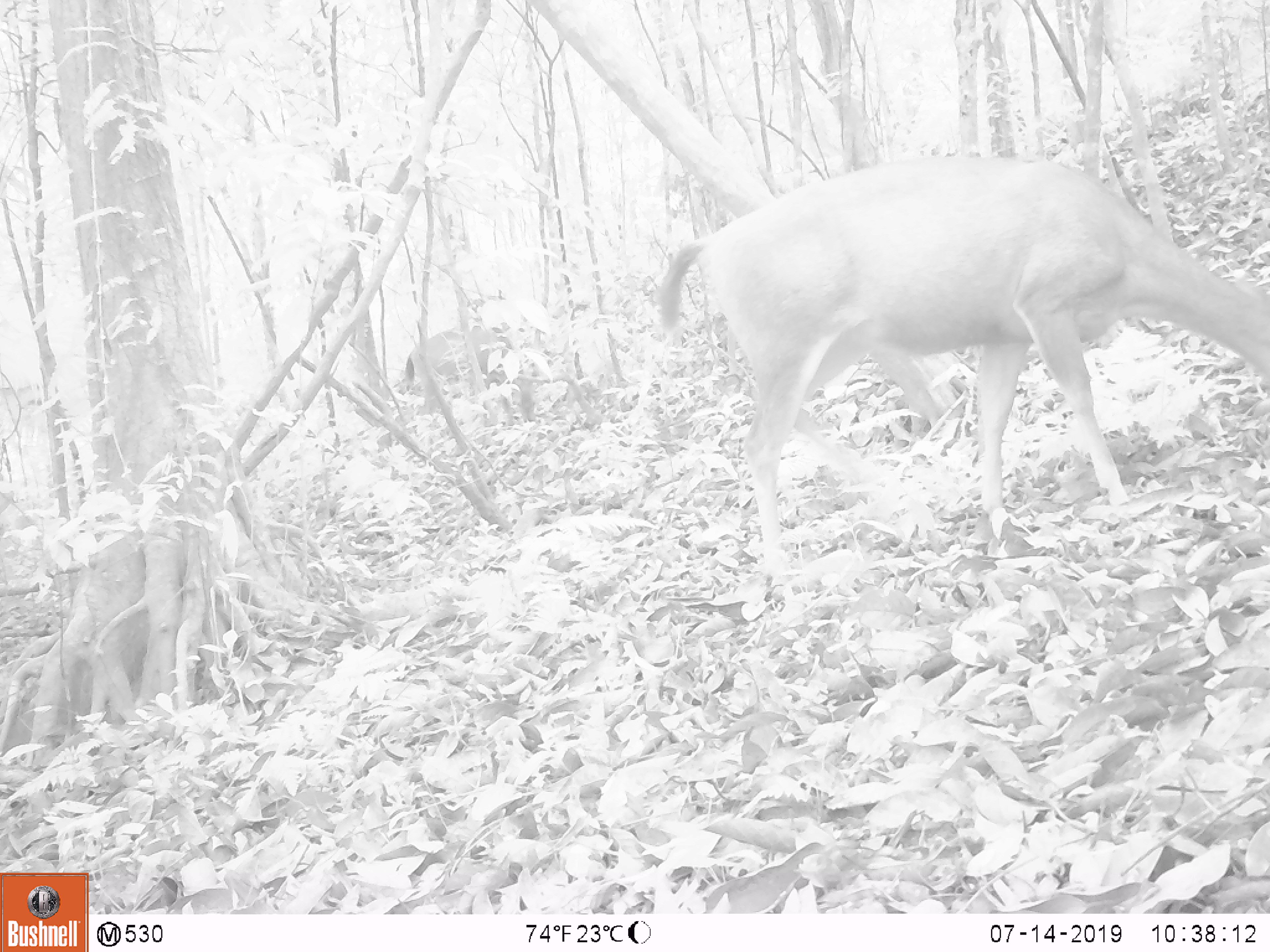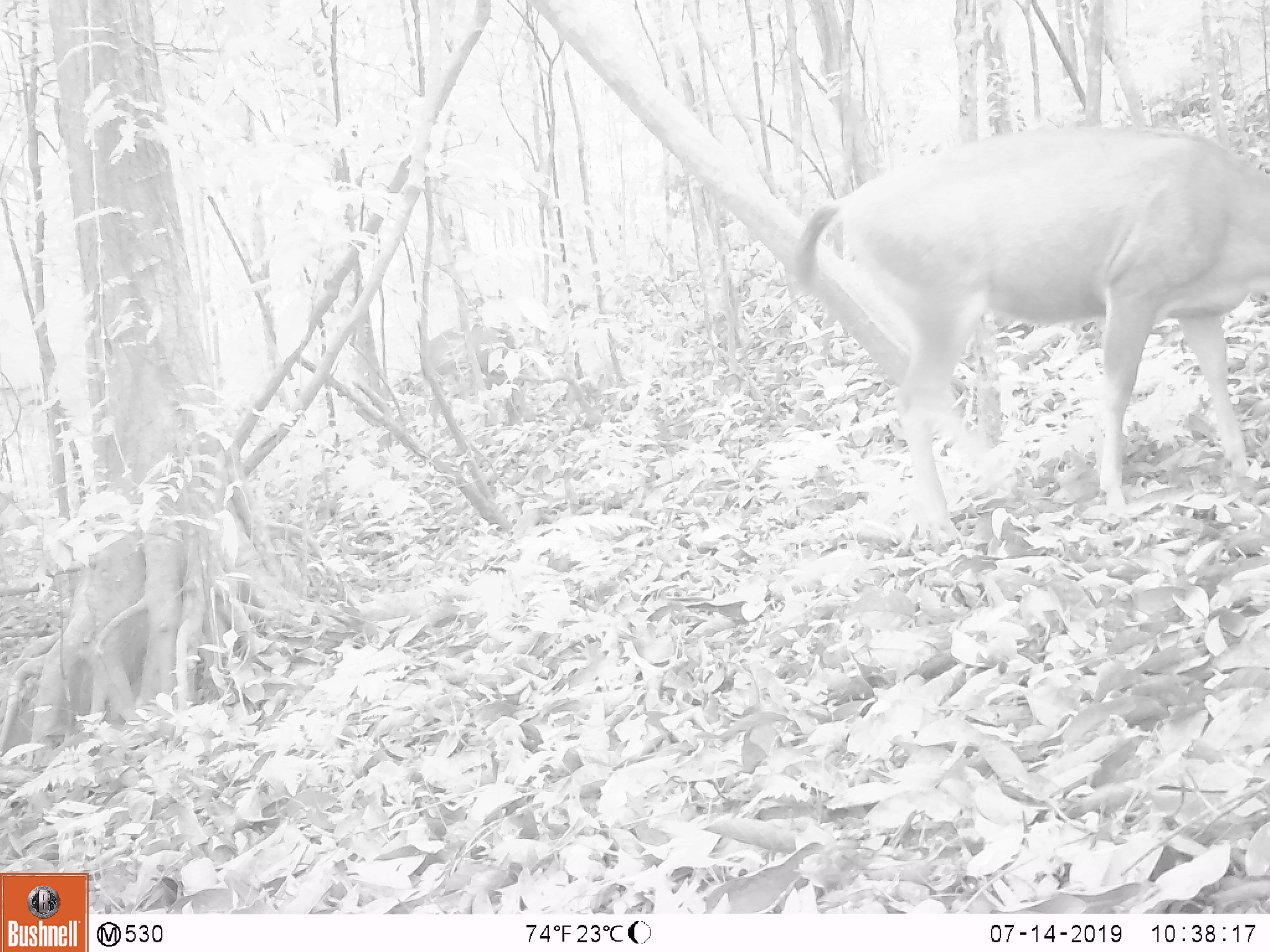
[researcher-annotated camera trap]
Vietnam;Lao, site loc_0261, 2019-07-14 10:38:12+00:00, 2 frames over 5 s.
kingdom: Animalia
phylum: Chordata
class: Mammalia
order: Artiodactyla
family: Cervidae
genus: Rusa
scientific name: Rusa unicolor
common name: sambar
Sambar (Rusa unicolor). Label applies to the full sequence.